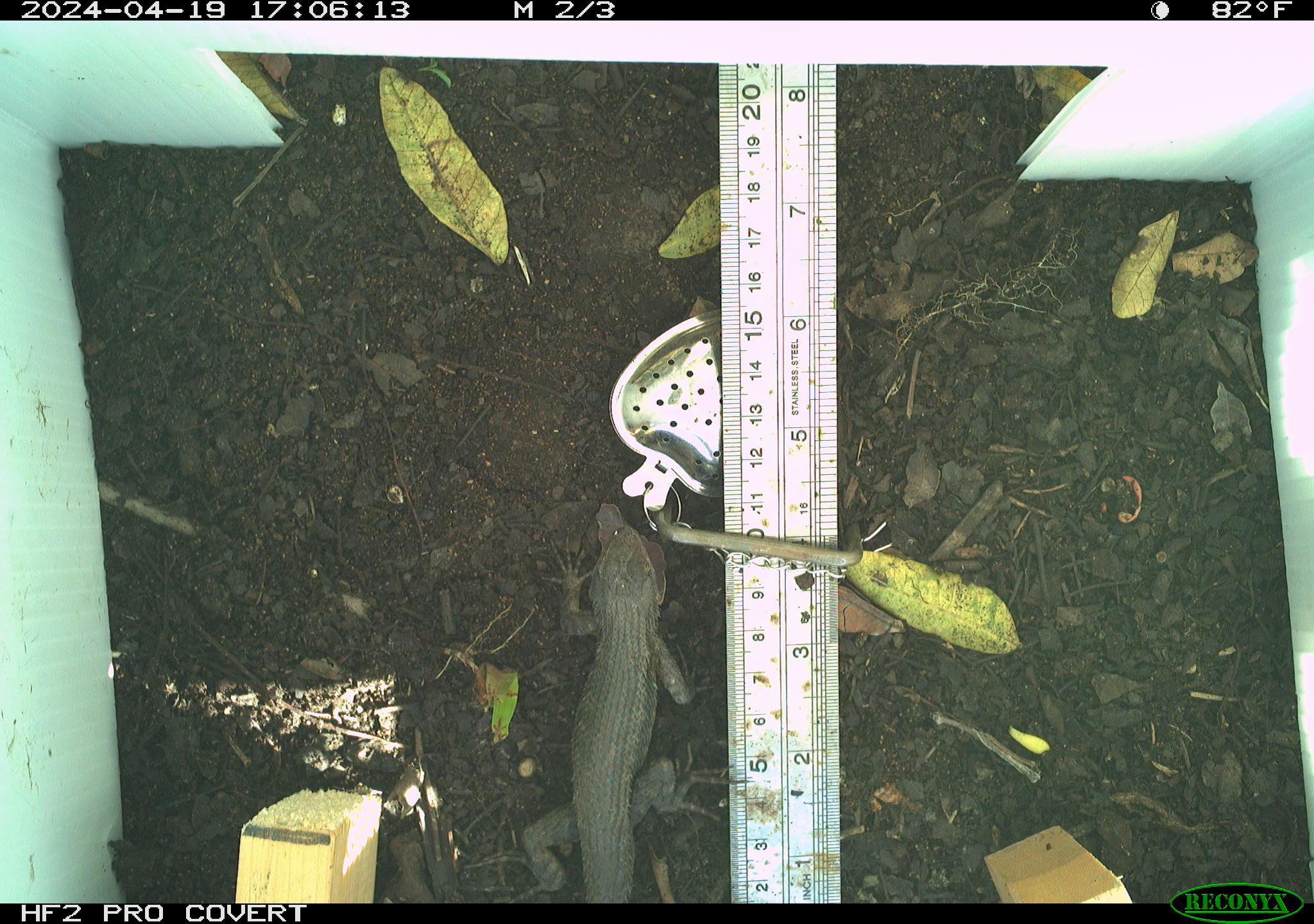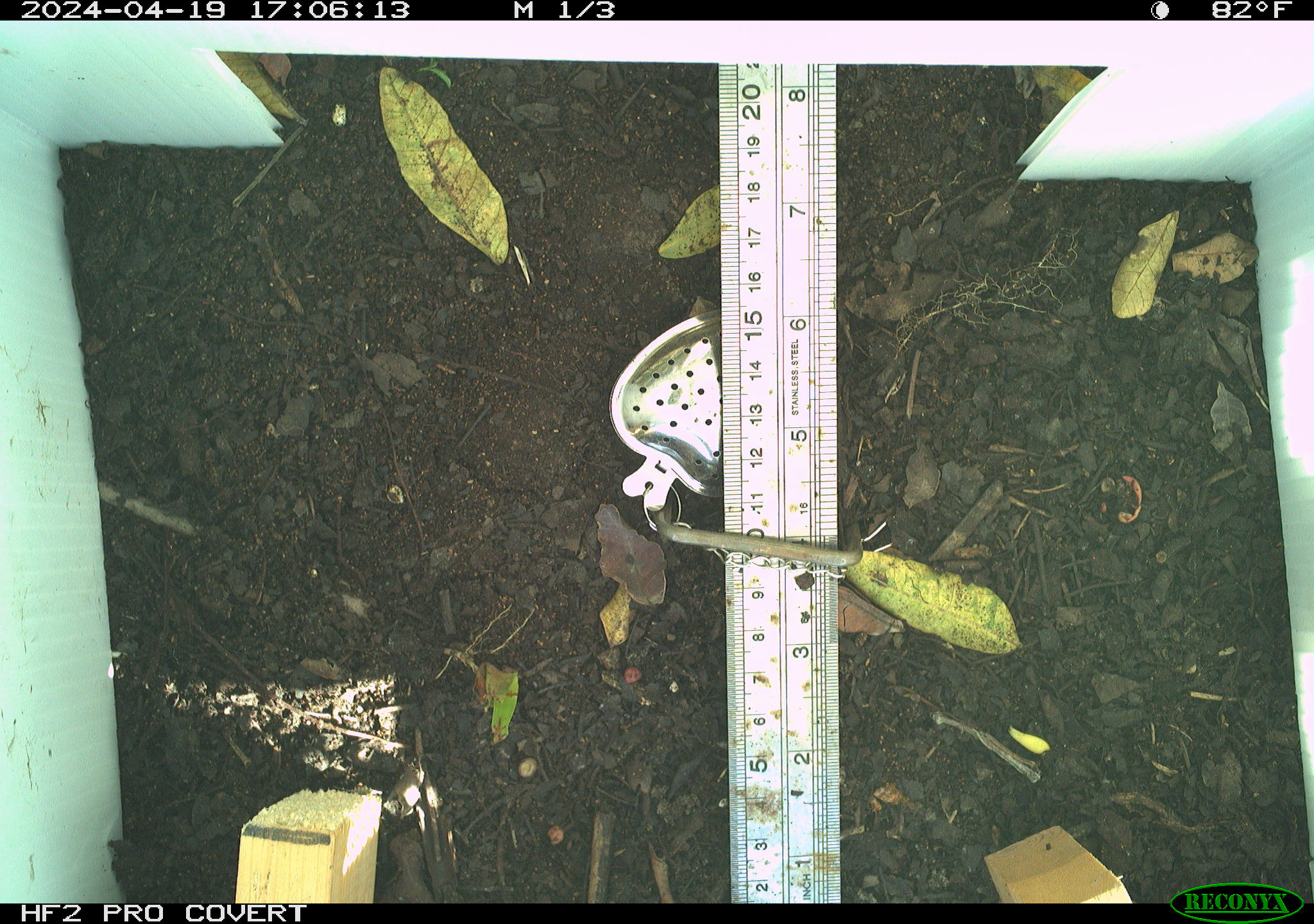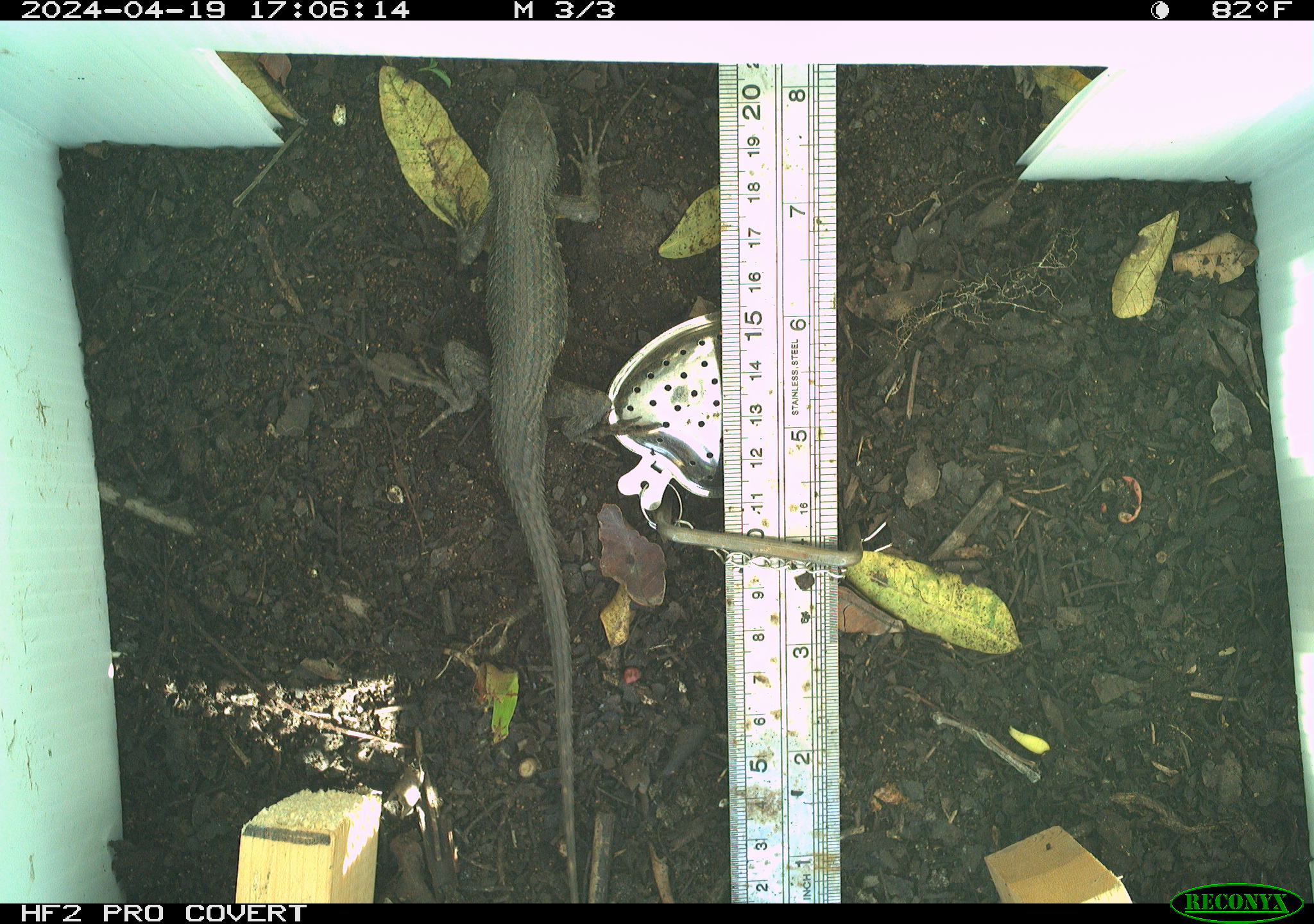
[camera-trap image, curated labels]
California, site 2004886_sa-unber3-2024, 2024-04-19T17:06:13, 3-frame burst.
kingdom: Animalia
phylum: Chordata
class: Reptilia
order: Squamata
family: Phrynosomatidae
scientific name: Phrynosomatidae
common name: phrynosomatid lizards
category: phrynosomatidae family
Phrynosomatidae family (phrynosomatid lizards) (Phrynosomatidae).